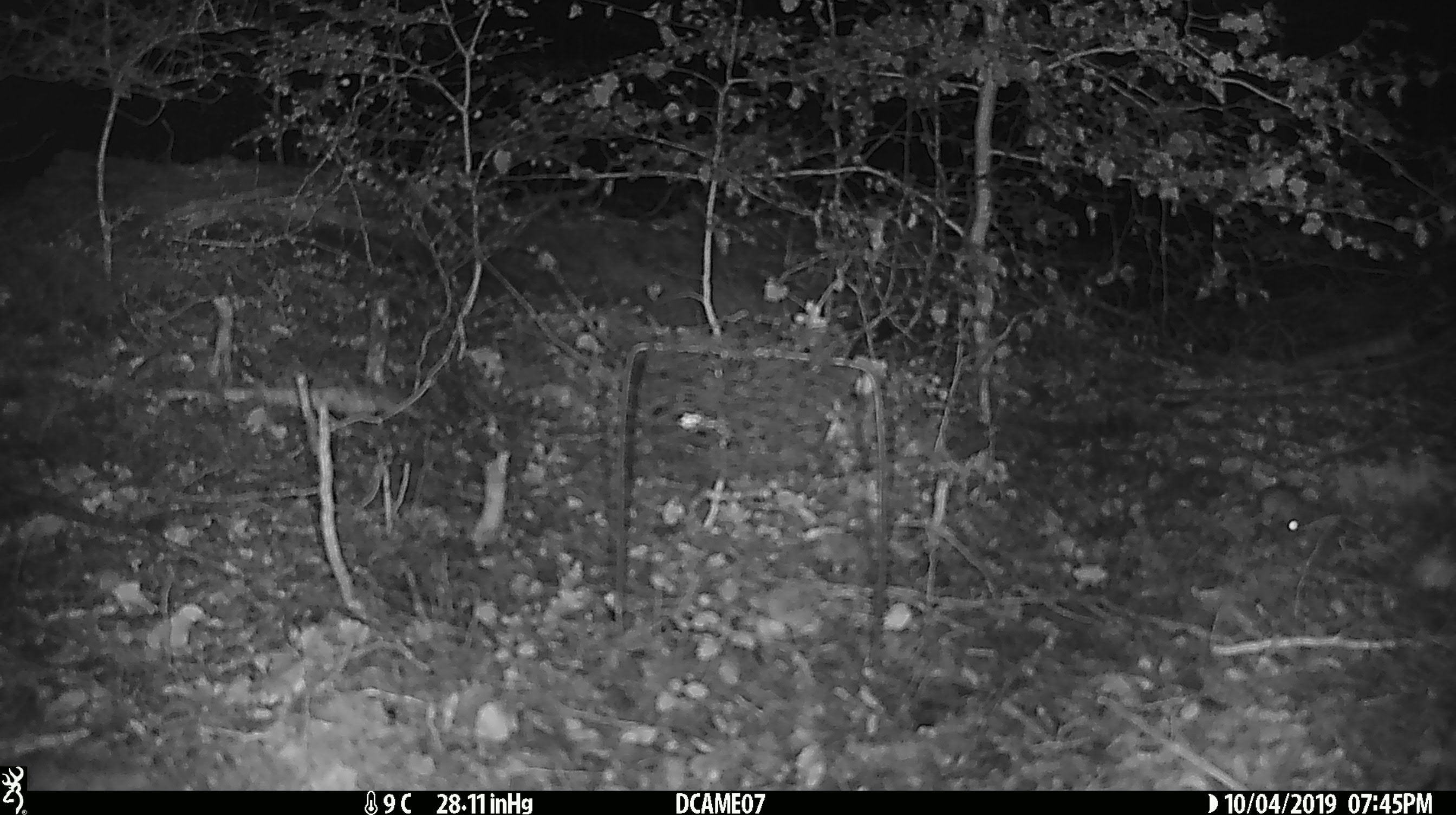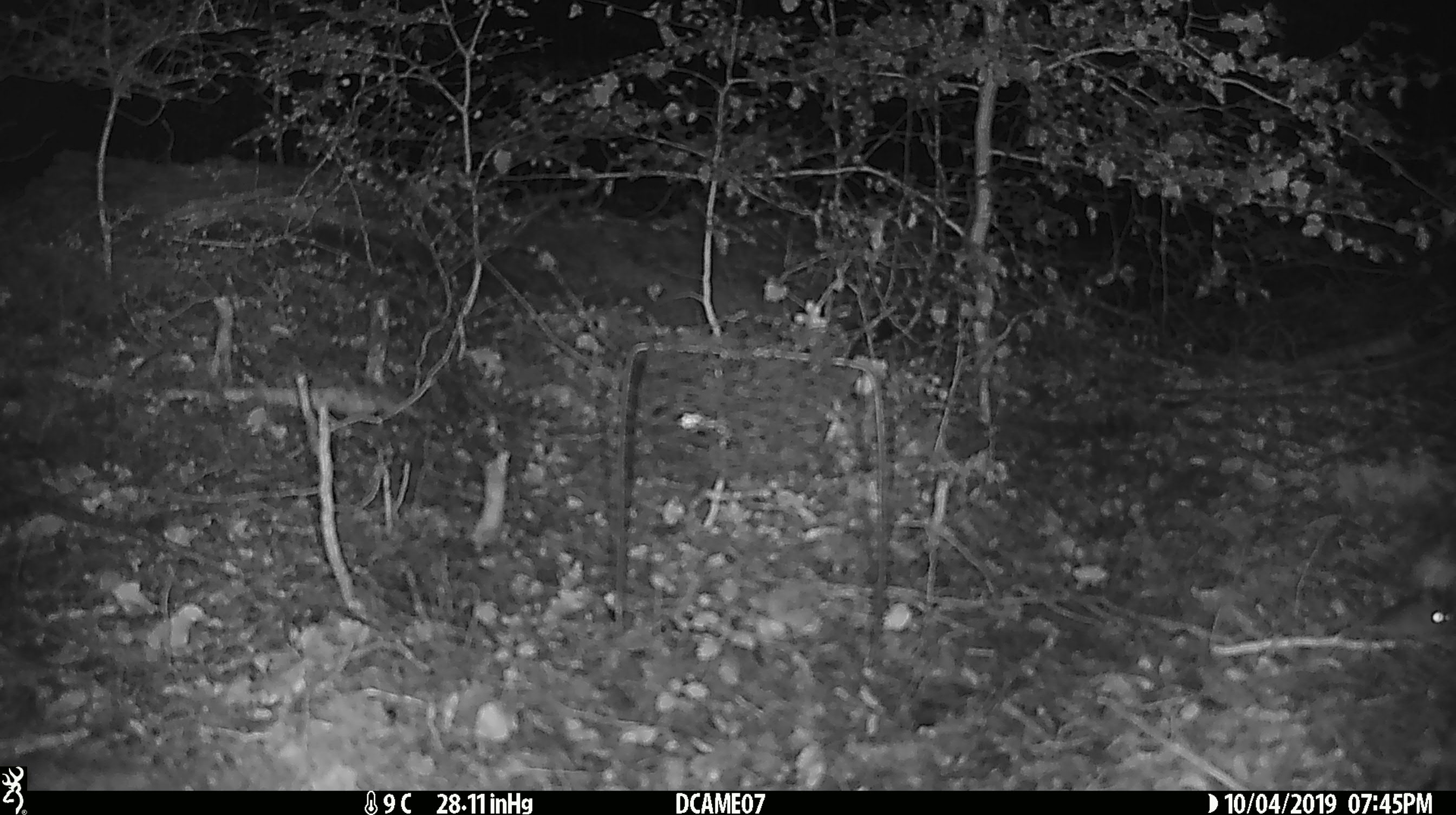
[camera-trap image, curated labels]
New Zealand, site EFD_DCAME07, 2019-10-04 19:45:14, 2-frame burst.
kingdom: Animalia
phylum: Chordata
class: Mammalia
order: Rodentia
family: Muridae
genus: Mus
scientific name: Mus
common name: mouse